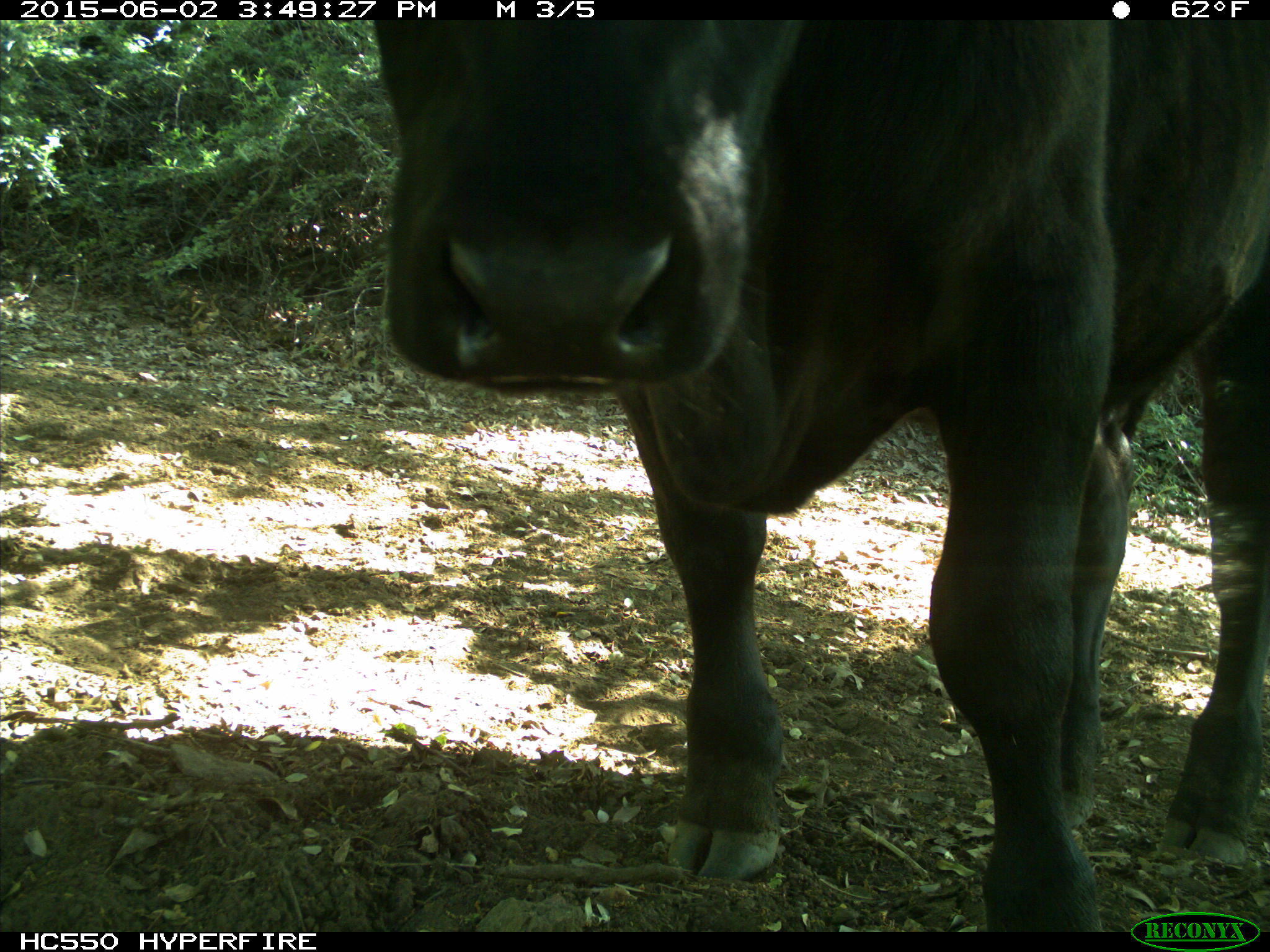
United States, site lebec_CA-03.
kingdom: Animalia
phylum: Chordata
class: Mammalia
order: Artiodactyla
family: Bovidae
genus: Bos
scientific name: Bos taurus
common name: domestic cow